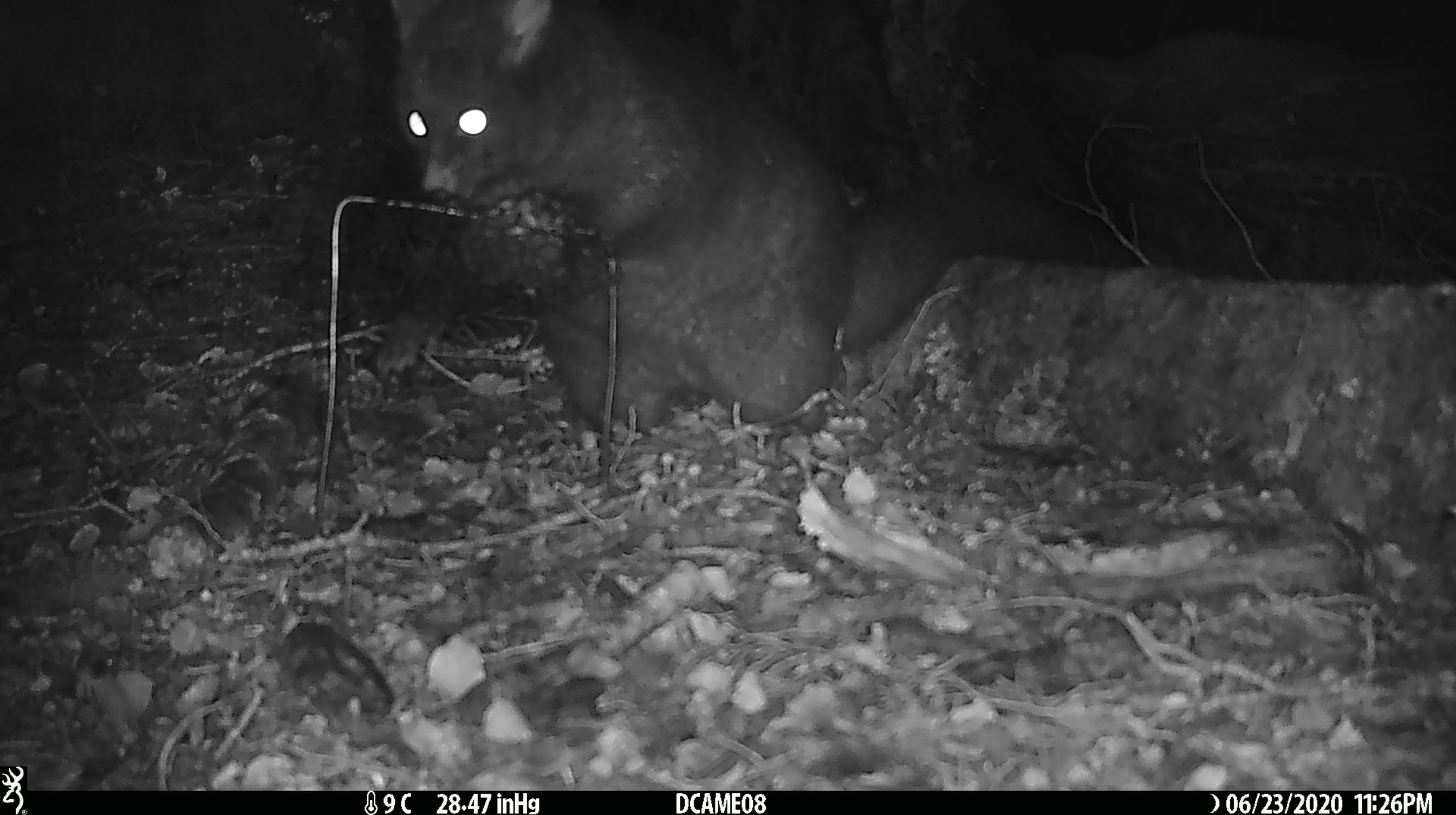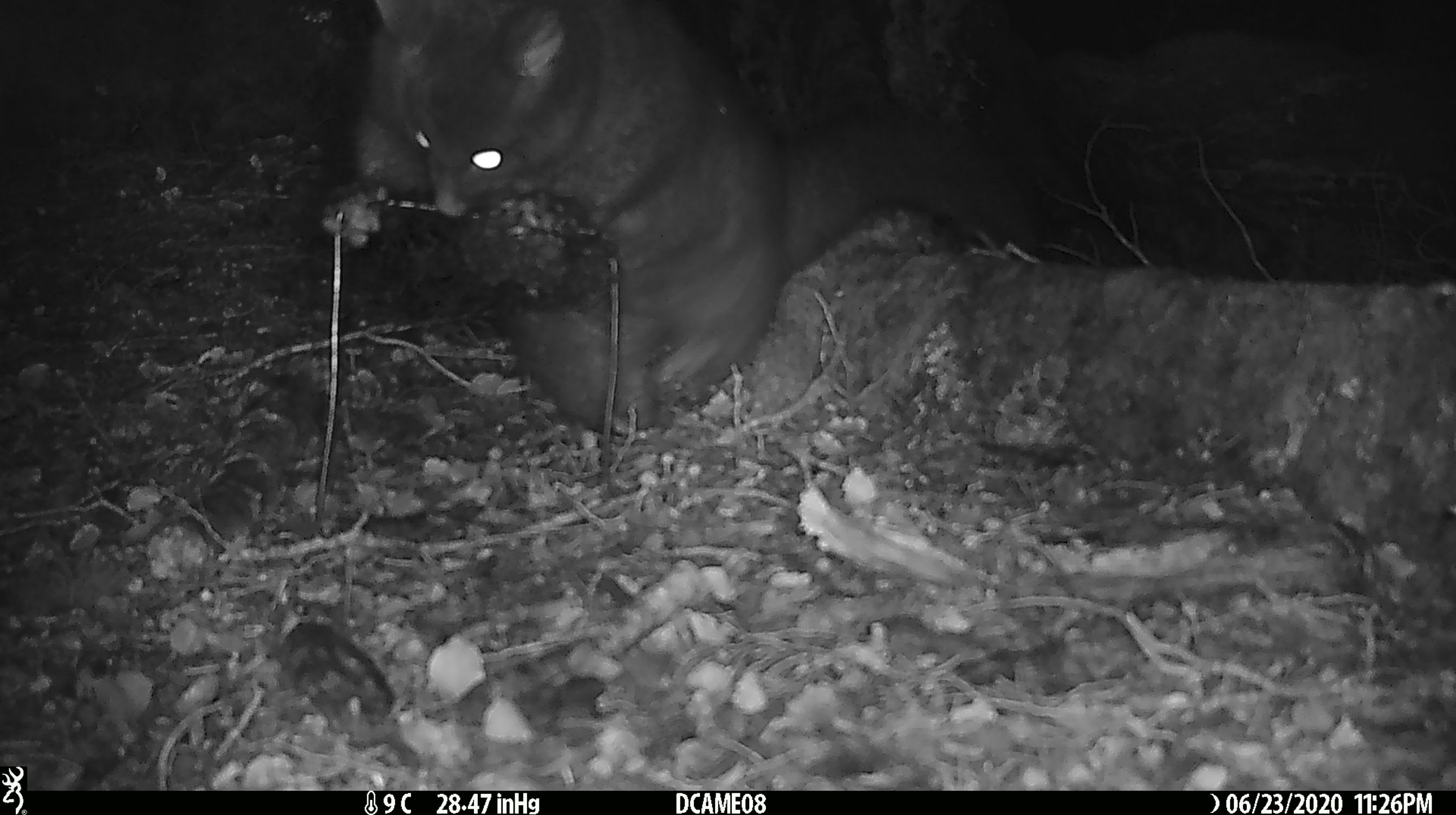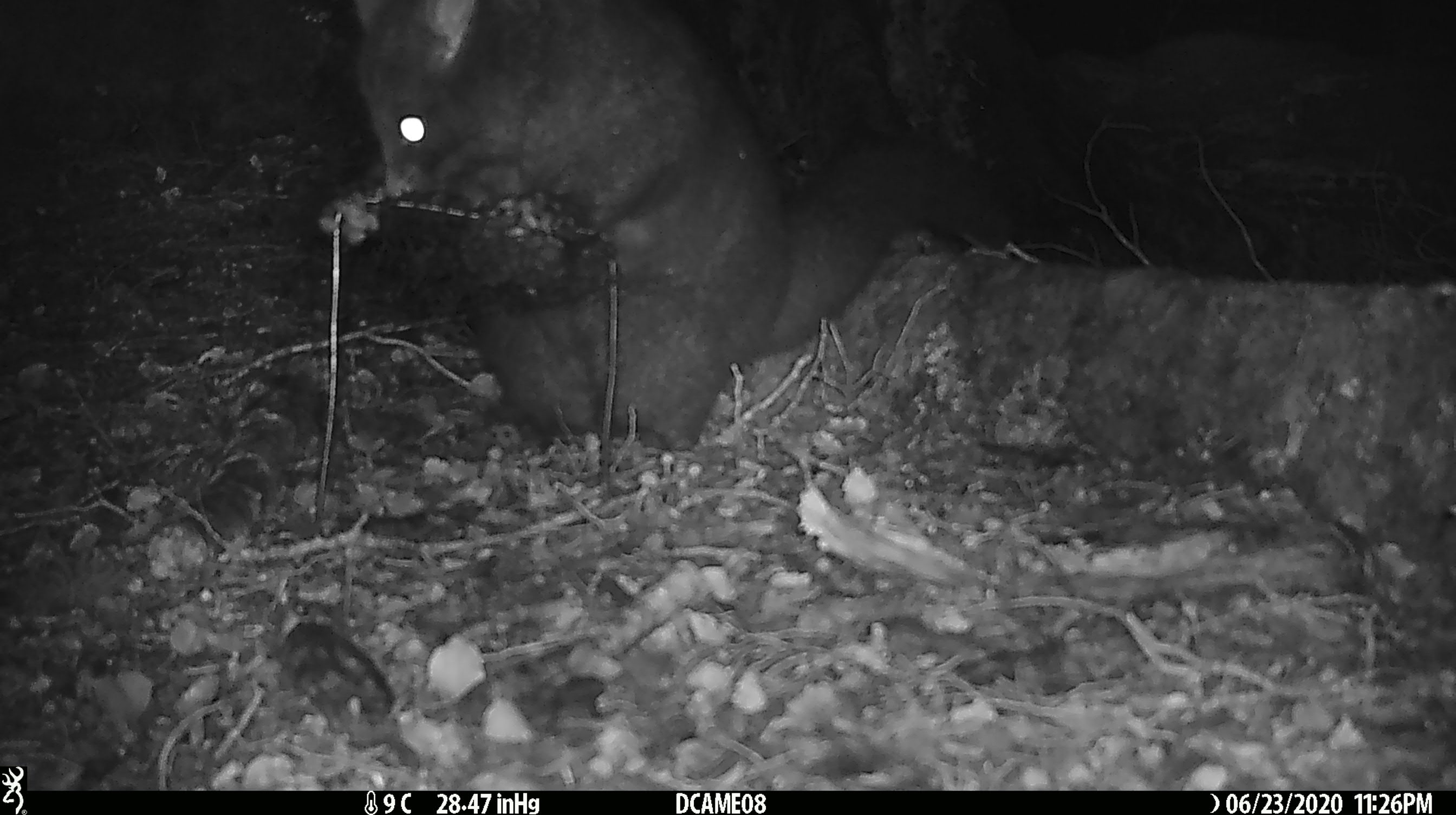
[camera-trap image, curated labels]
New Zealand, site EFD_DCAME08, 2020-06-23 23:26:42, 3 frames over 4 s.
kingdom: Animalia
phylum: Chordata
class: Mammalia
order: Diprotodontia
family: Phalangeridae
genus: Trichosurus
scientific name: Trichosurus vulpecula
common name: common brushtail possum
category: possum